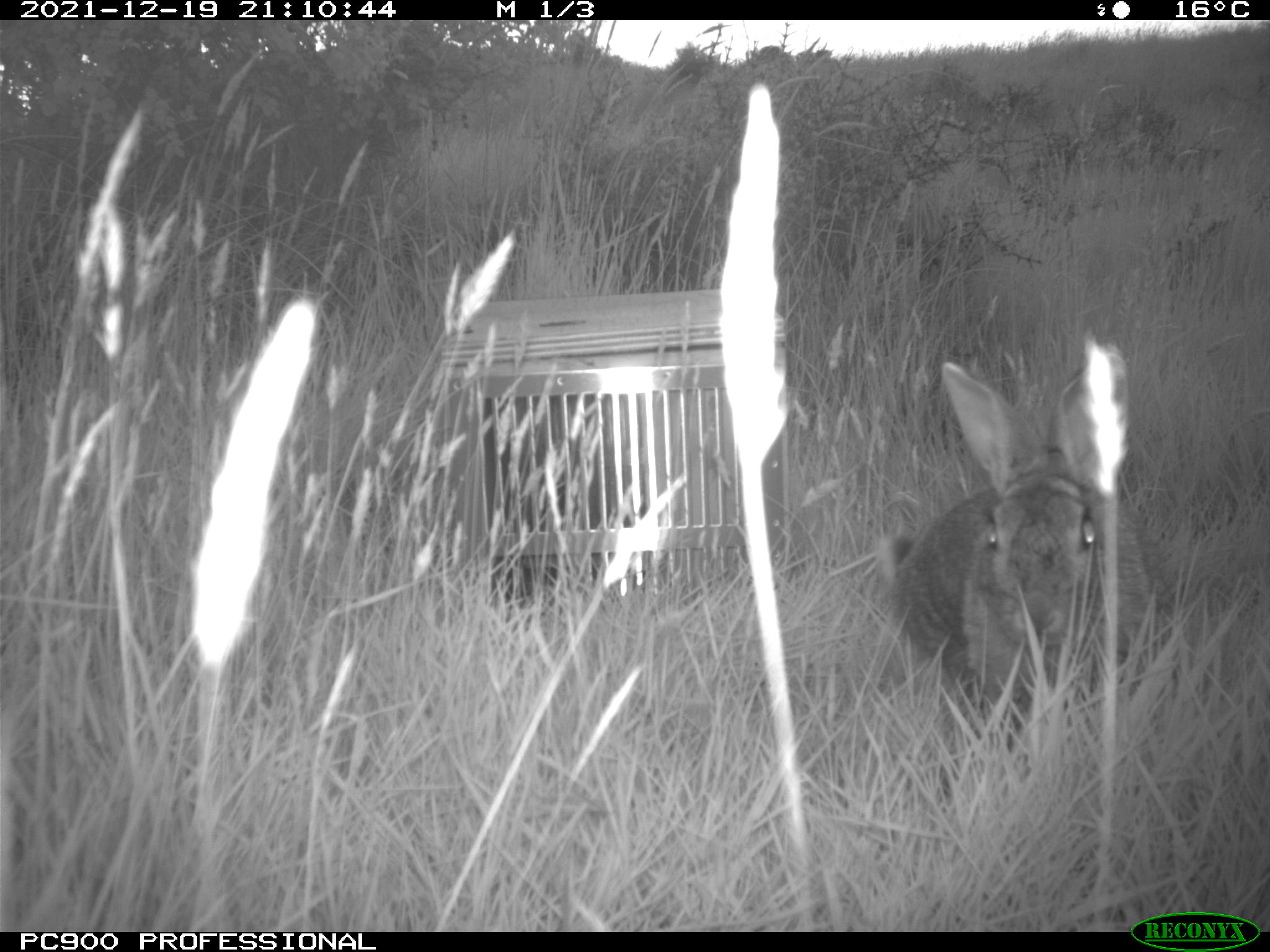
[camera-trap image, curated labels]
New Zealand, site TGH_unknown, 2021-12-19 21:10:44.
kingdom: Animalia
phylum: Chordata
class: Mammalia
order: Lagomorpha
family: Leporidae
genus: Oryctolagus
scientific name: Oryctolagus cuniculus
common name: european rabbit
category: rabbit